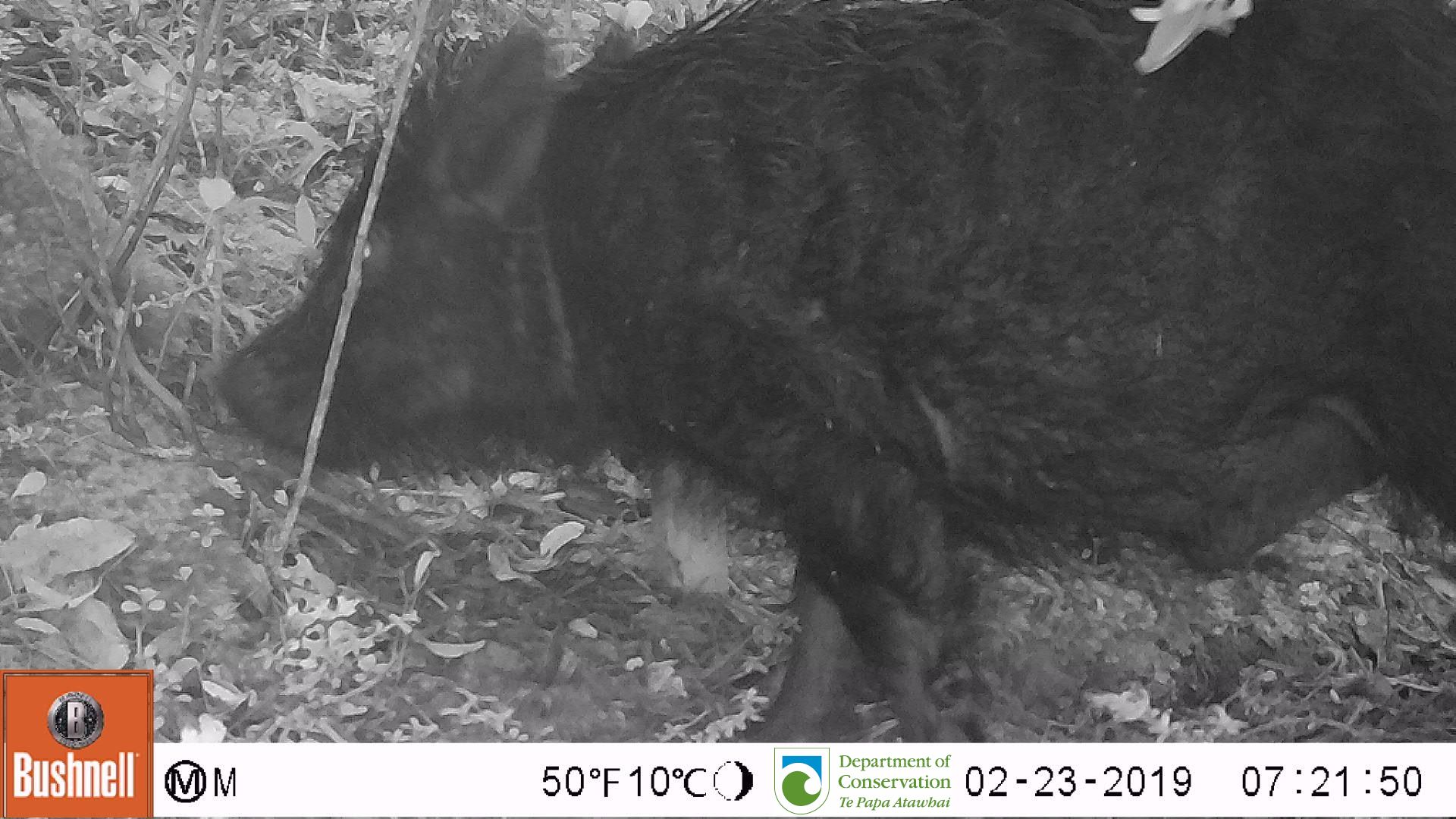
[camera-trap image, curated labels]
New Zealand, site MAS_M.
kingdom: Animalia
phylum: Chordata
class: Mammalia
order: Artiodactyla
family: Suidae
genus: Sus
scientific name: Sus scrofa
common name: pig